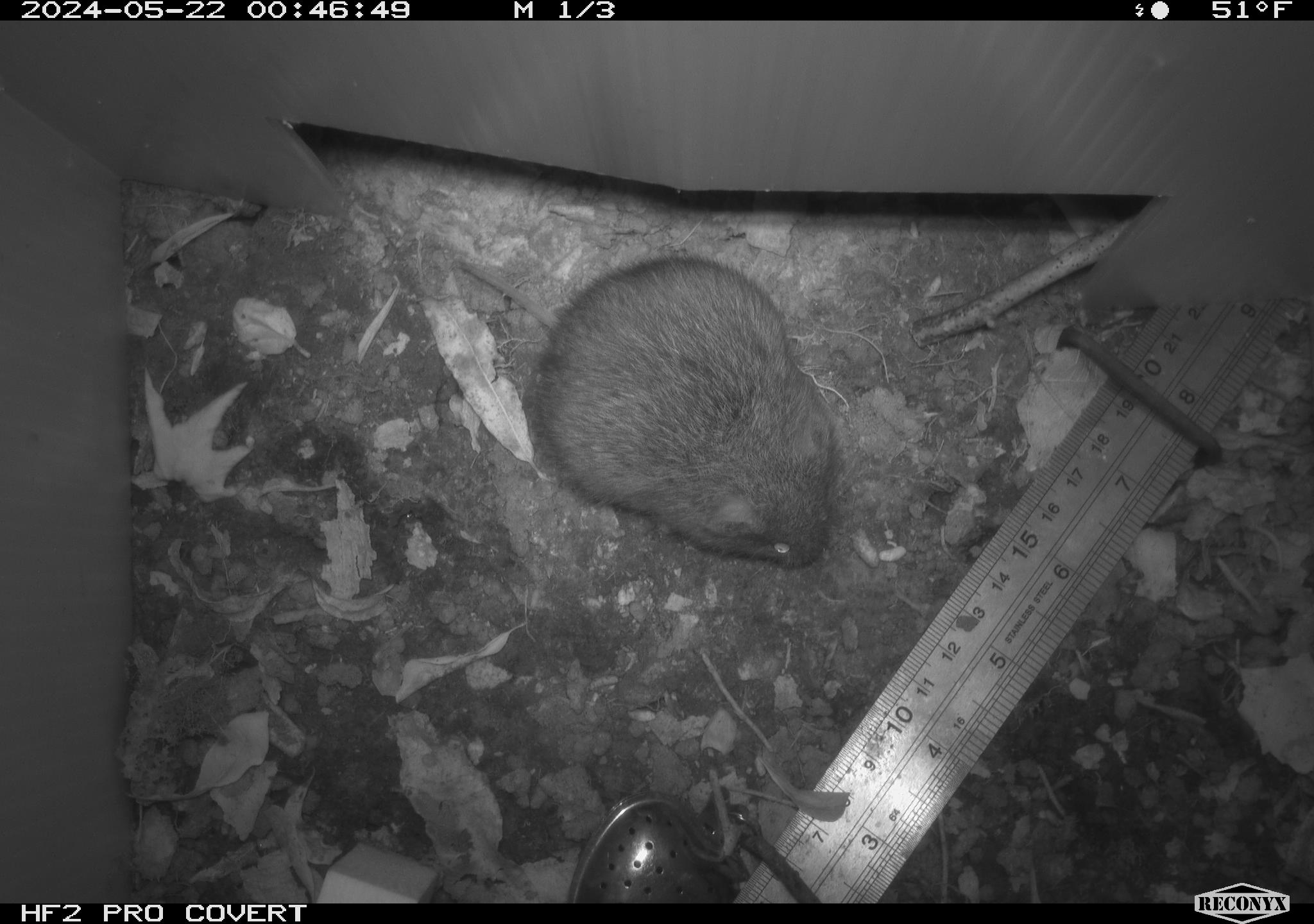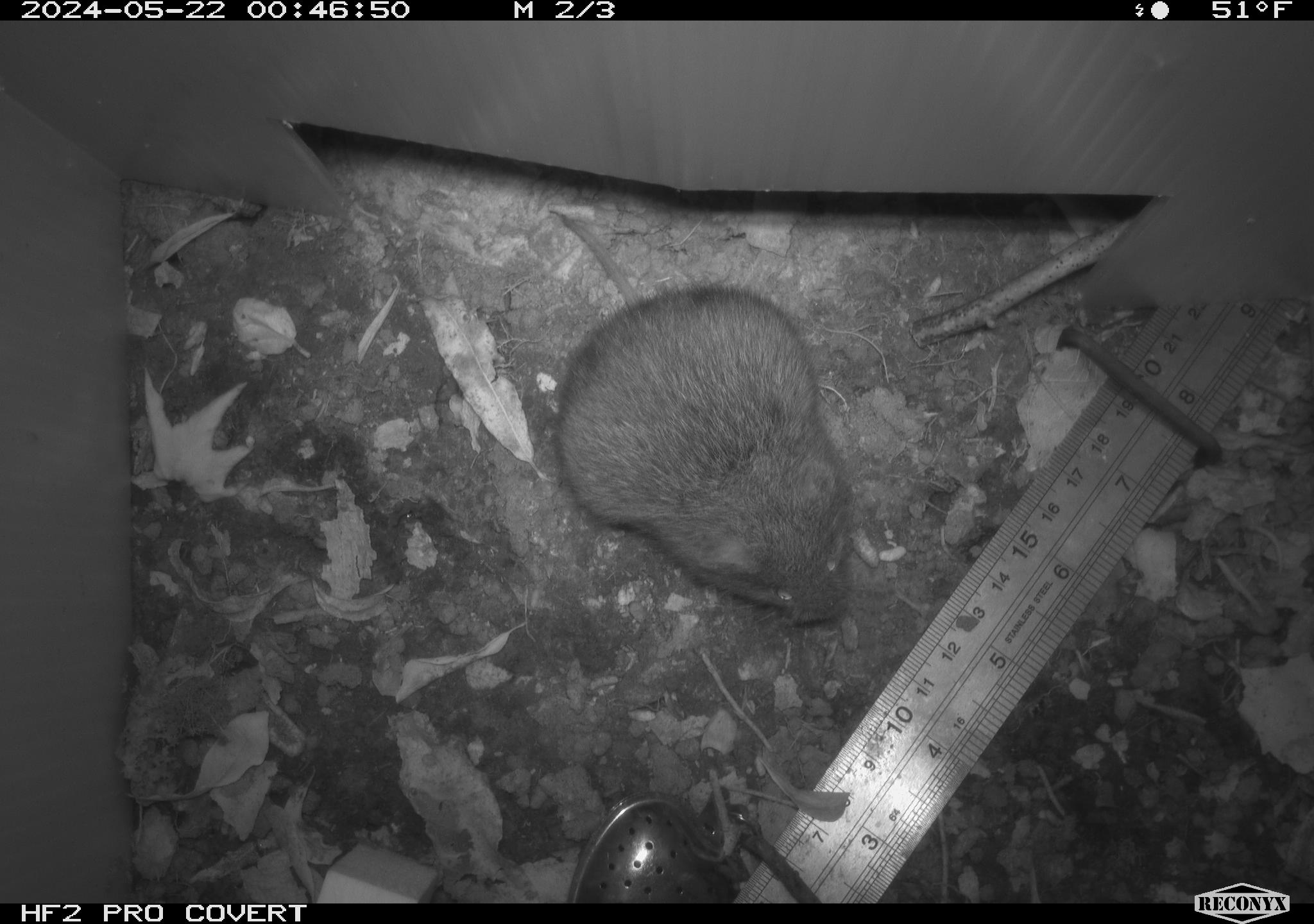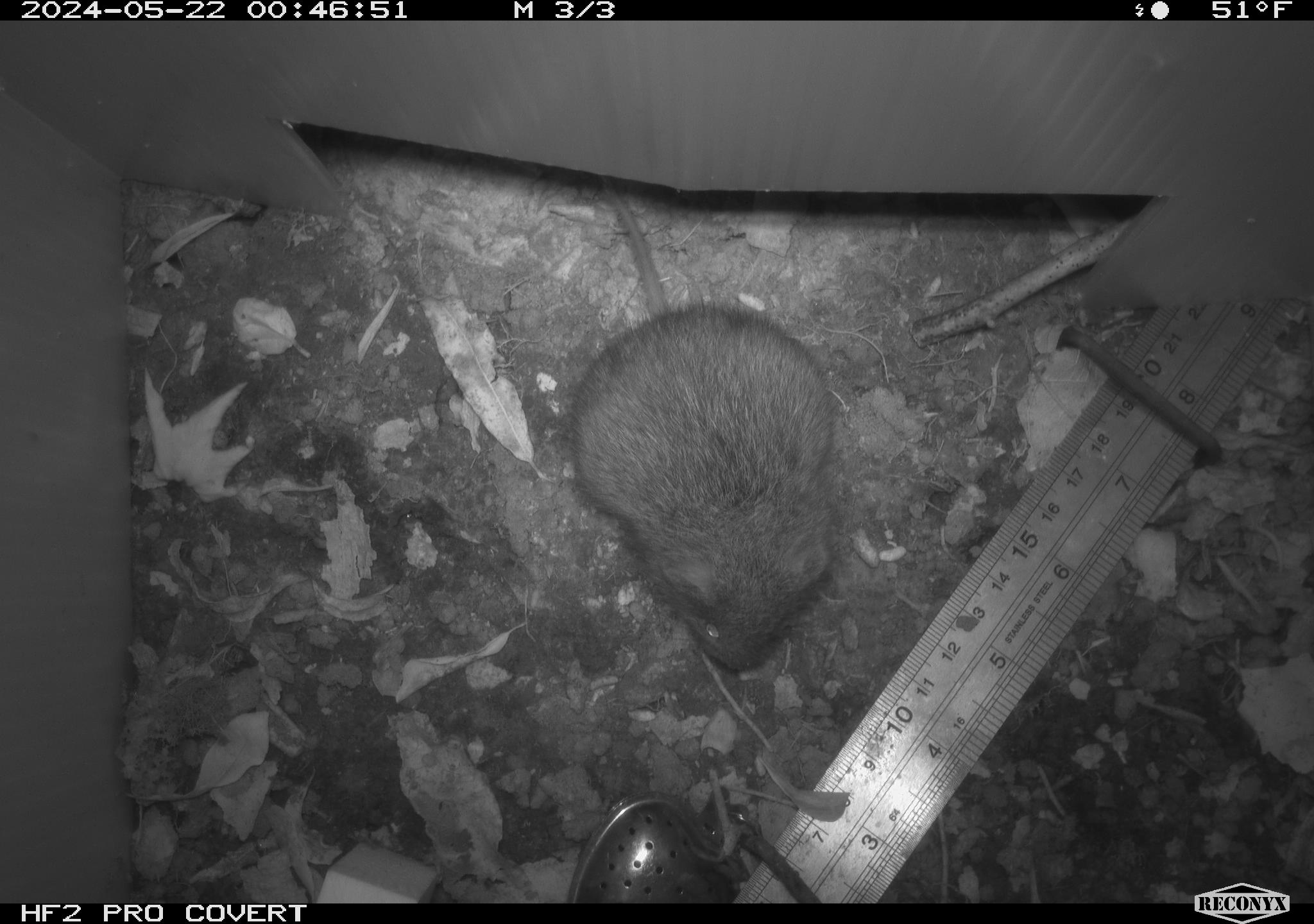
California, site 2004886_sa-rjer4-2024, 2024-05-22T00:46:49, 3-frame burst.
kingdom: Animalia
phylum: Chordata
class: Mammalia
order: Rodentia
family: Cricetidae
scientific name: Arvicolinae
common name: voles, lemmings, and muskrats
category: arvicolinae subfamily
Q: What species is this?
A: Arvicolinae subfamily (voles, lemmings, and muskrats) (Arvicolinae).